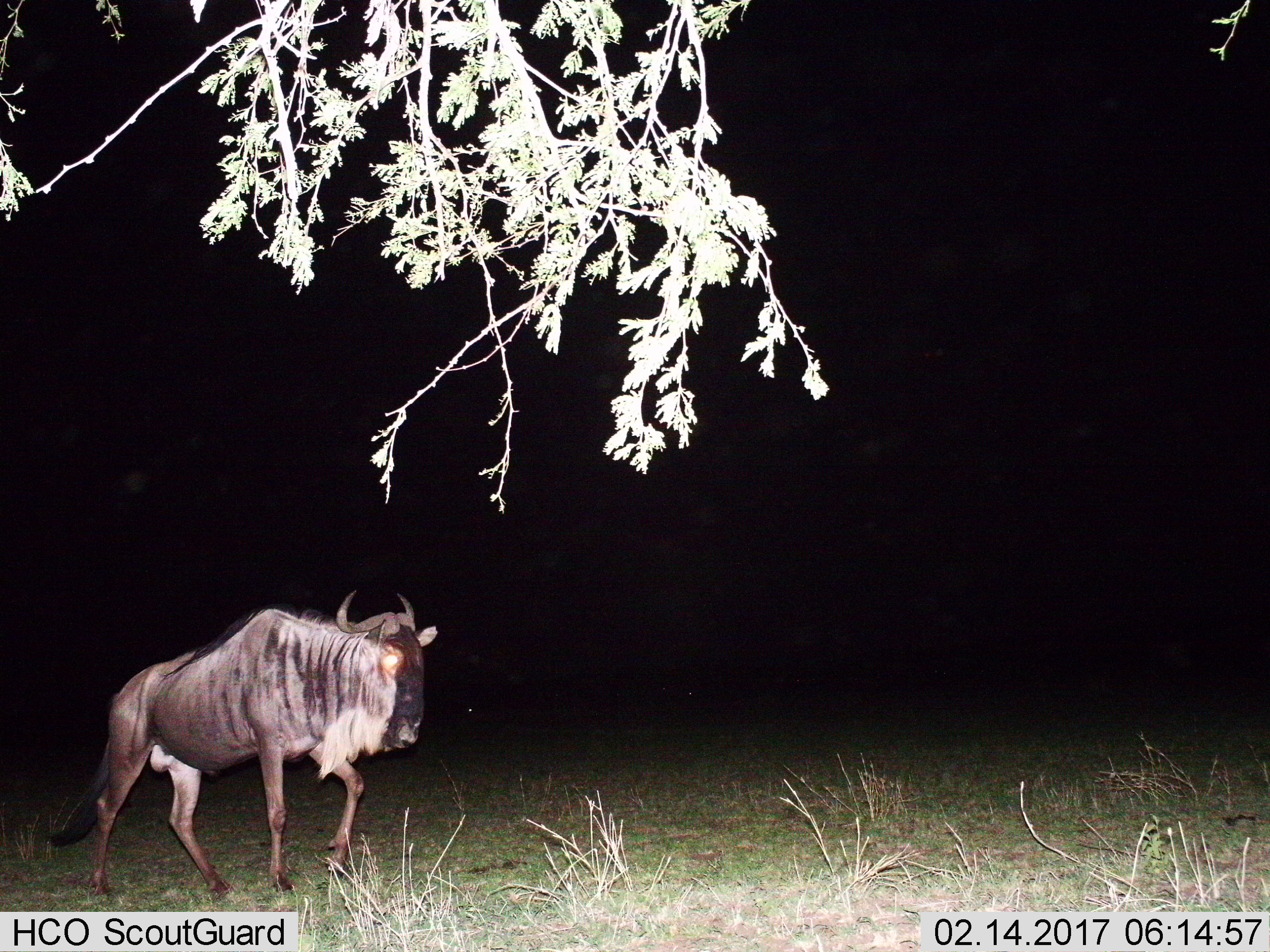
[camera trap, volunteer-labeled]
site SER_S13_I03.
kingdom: Animalia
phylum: Chordata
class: Mammalia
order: Artiodactyla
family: Bovidae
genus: Connochaetes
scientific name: Connochaetes taurinus taurinus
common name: blue wildebeest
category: wildebeestblue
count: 1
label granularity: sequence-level